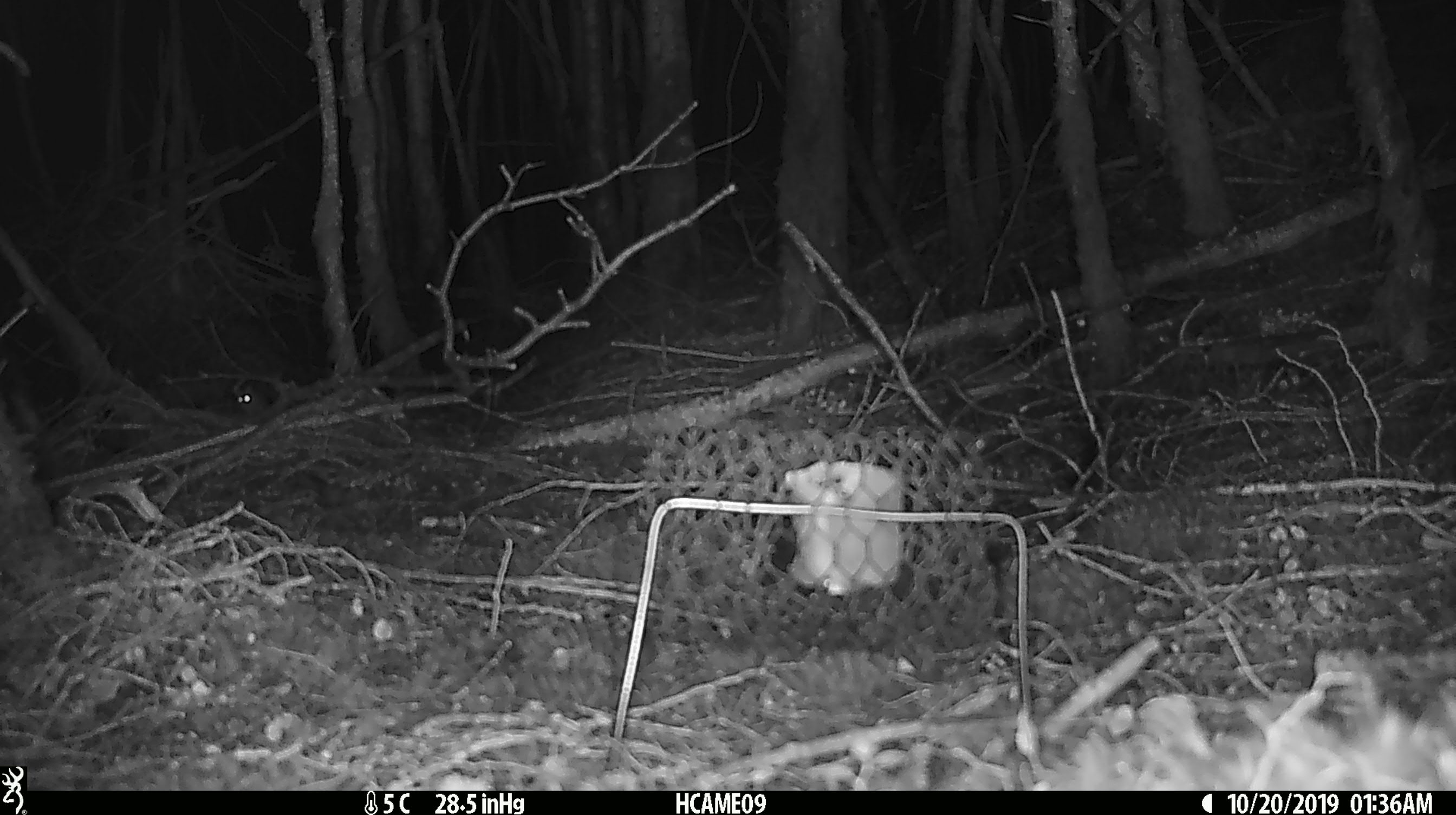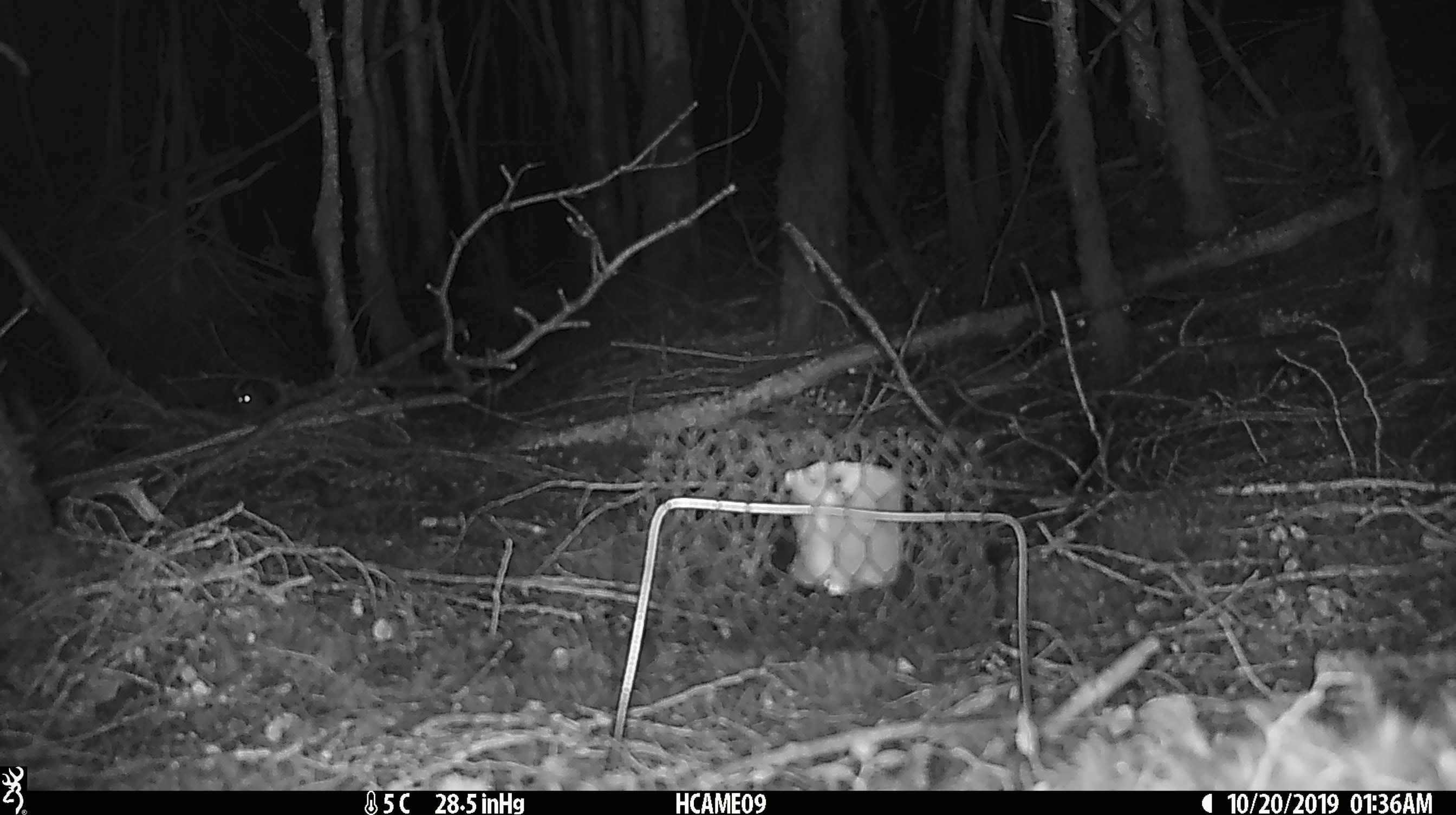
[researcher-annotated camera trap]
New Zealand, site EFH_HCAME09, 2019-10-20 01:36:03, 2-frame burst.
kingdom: Animalia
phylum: Chordata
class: Mammalia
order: Rodentia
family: Muridae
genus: Mus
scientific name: Mus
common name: mouse